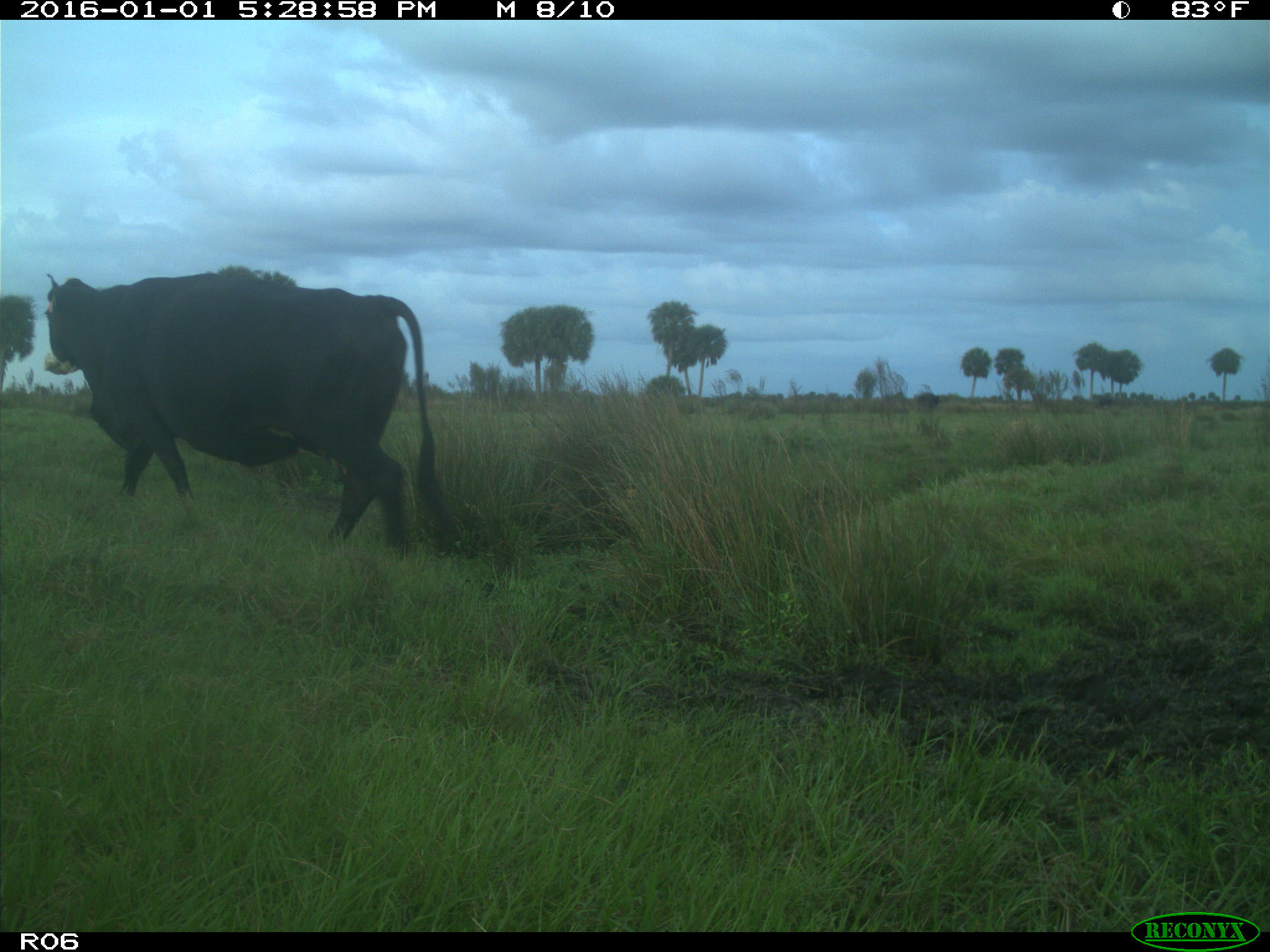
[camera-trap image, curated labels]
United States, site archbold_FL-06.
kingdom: Animalia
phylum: Chordata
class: Mammalia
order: Artiodactyla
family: Bovidae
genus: Bos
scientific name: Bos taurus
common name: domestic cow